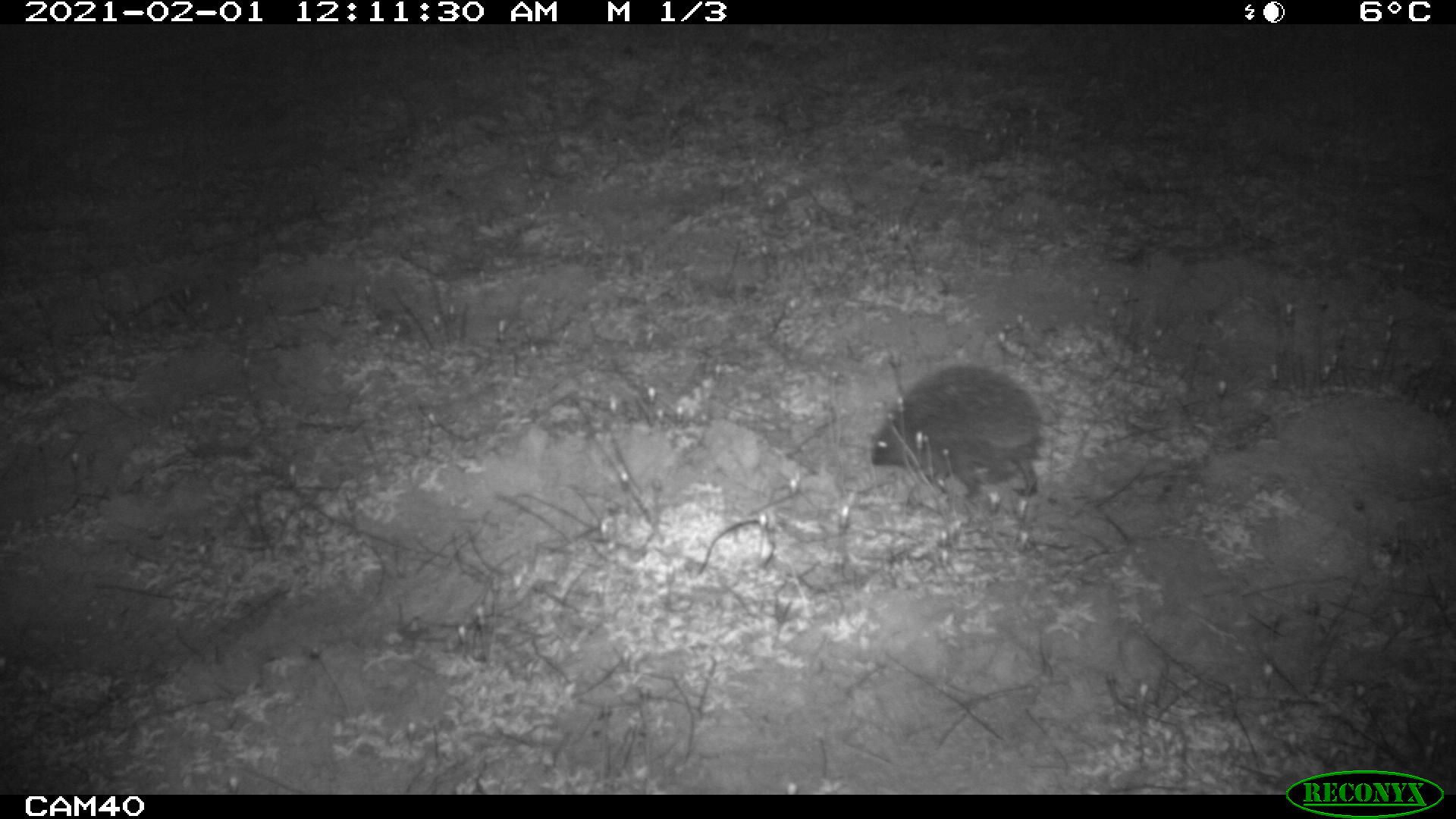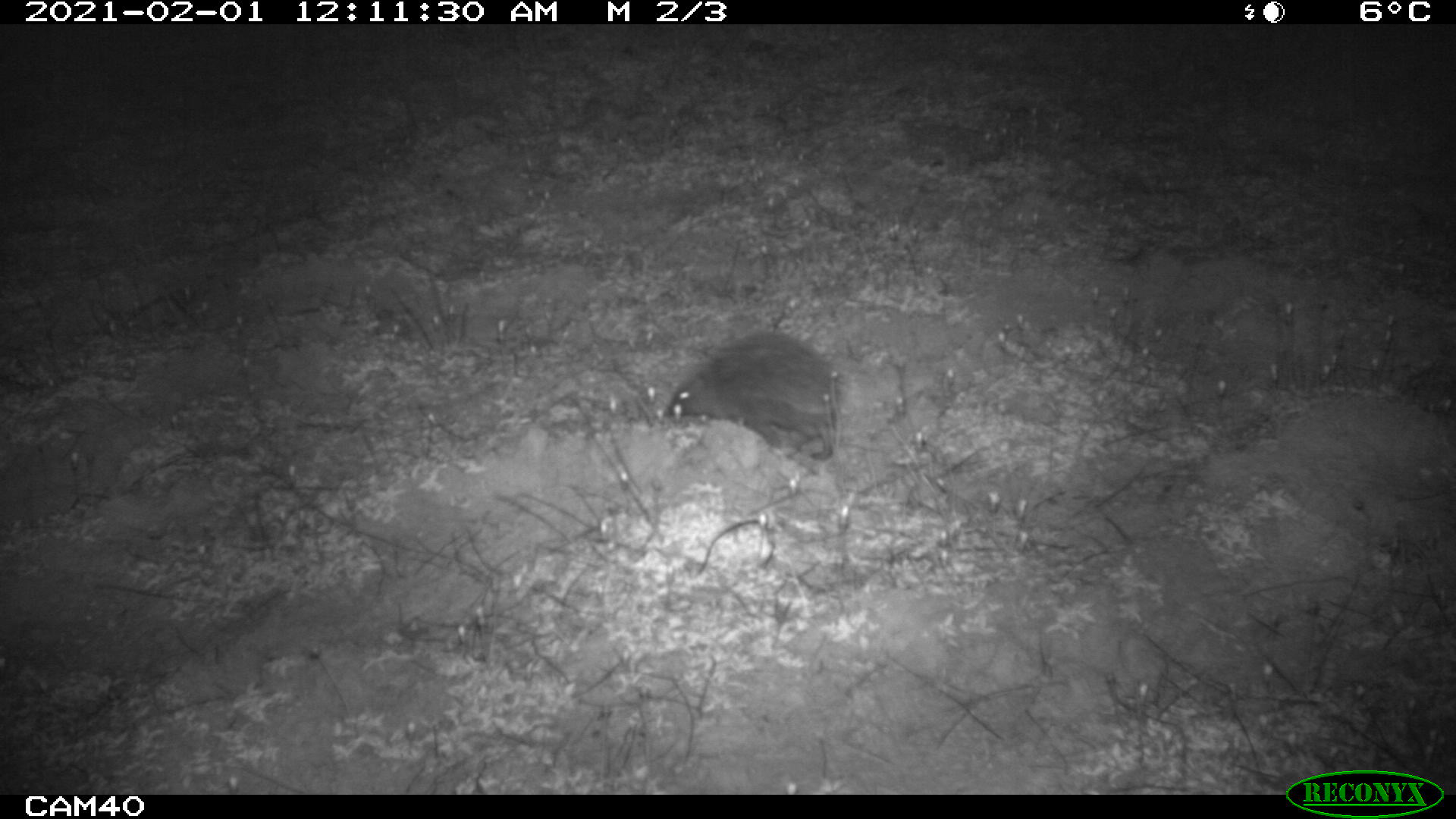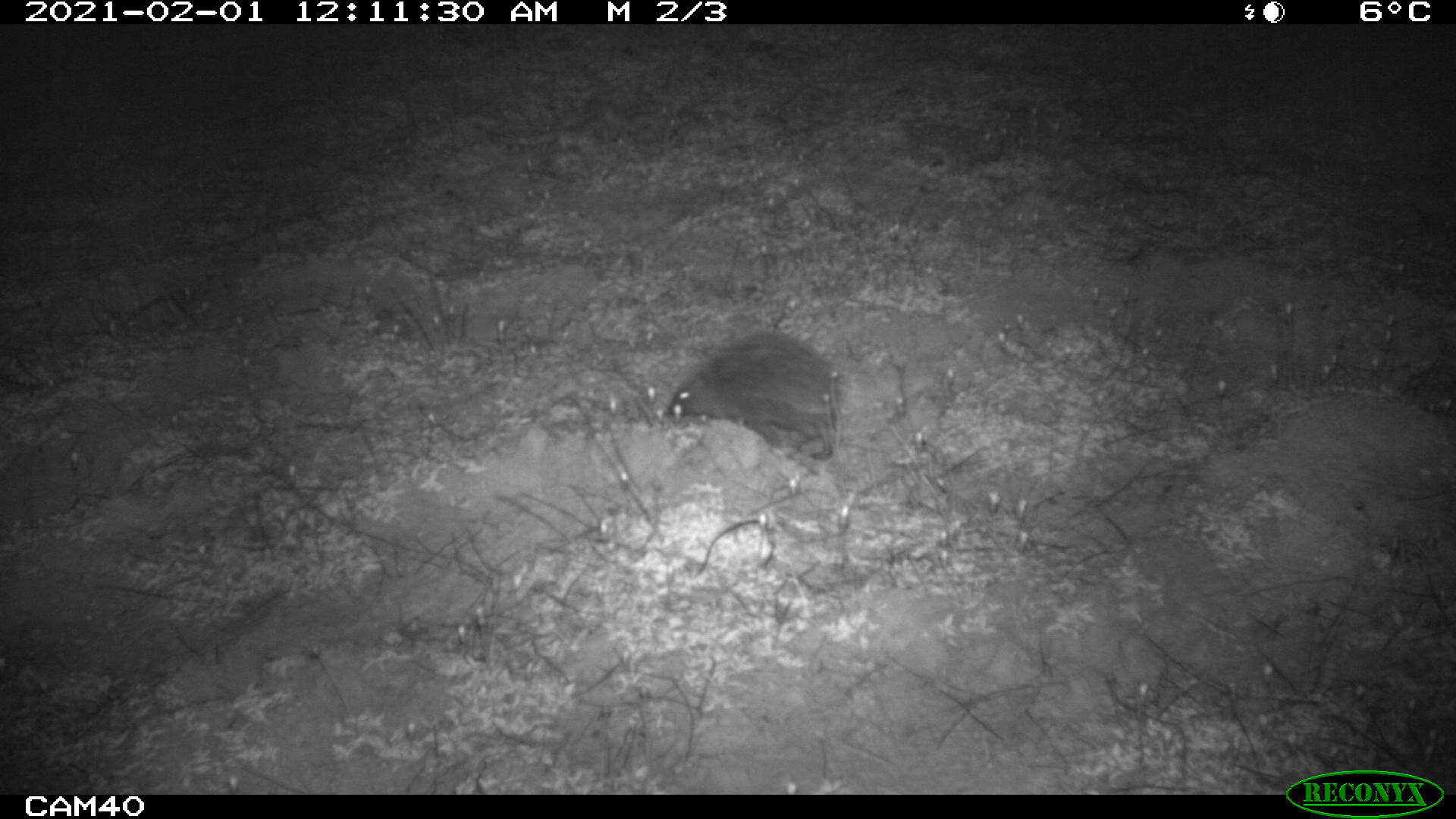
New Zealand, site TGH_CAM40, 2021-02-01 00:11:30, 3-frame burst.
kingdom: Animalia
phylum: Chordata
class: Mammalia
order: Eulipotyphla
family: Erinaceidae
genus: Erinaceus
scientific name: Erinaceus europaeus europaeus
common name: european hedgehog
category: hedgehog